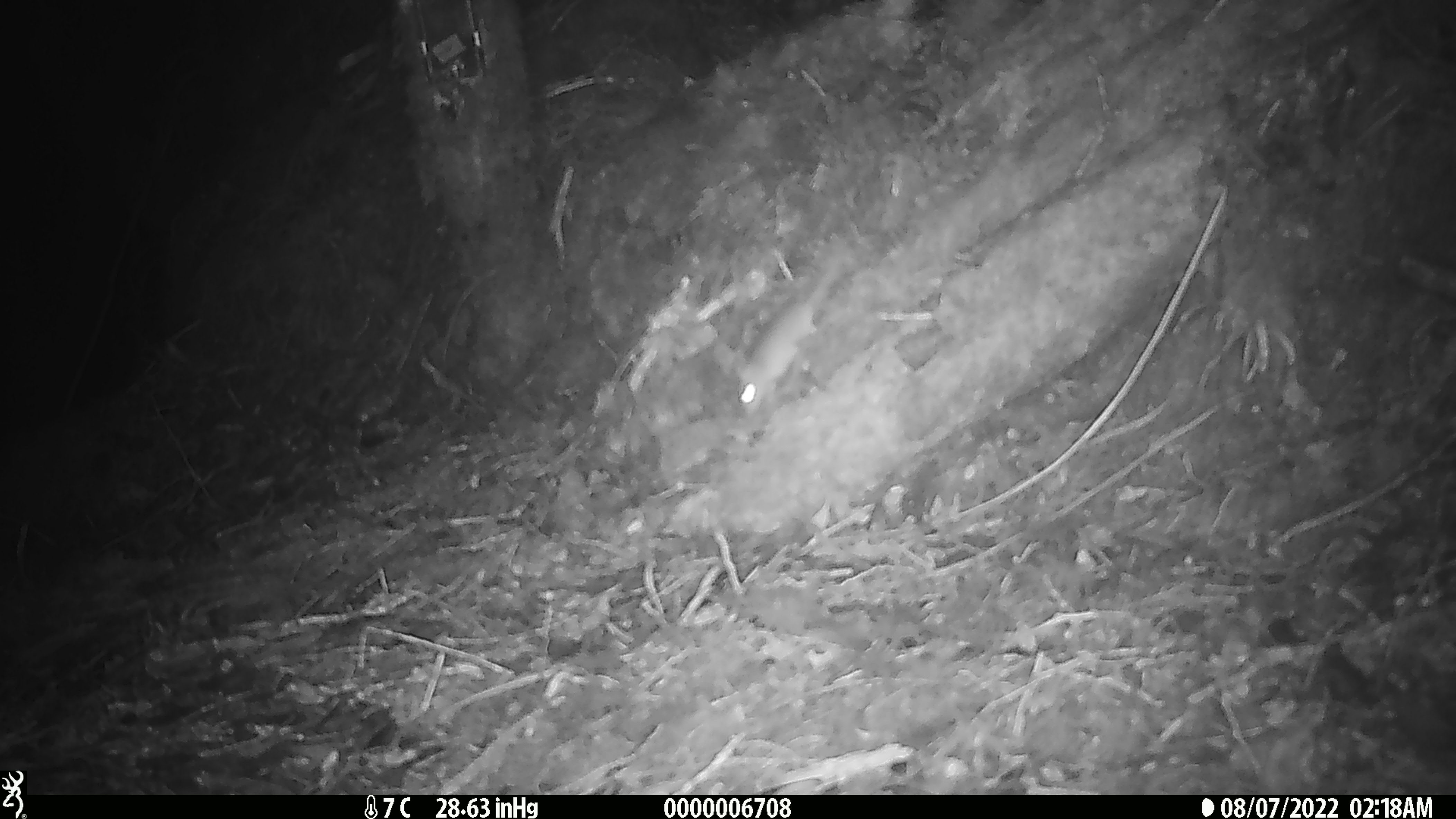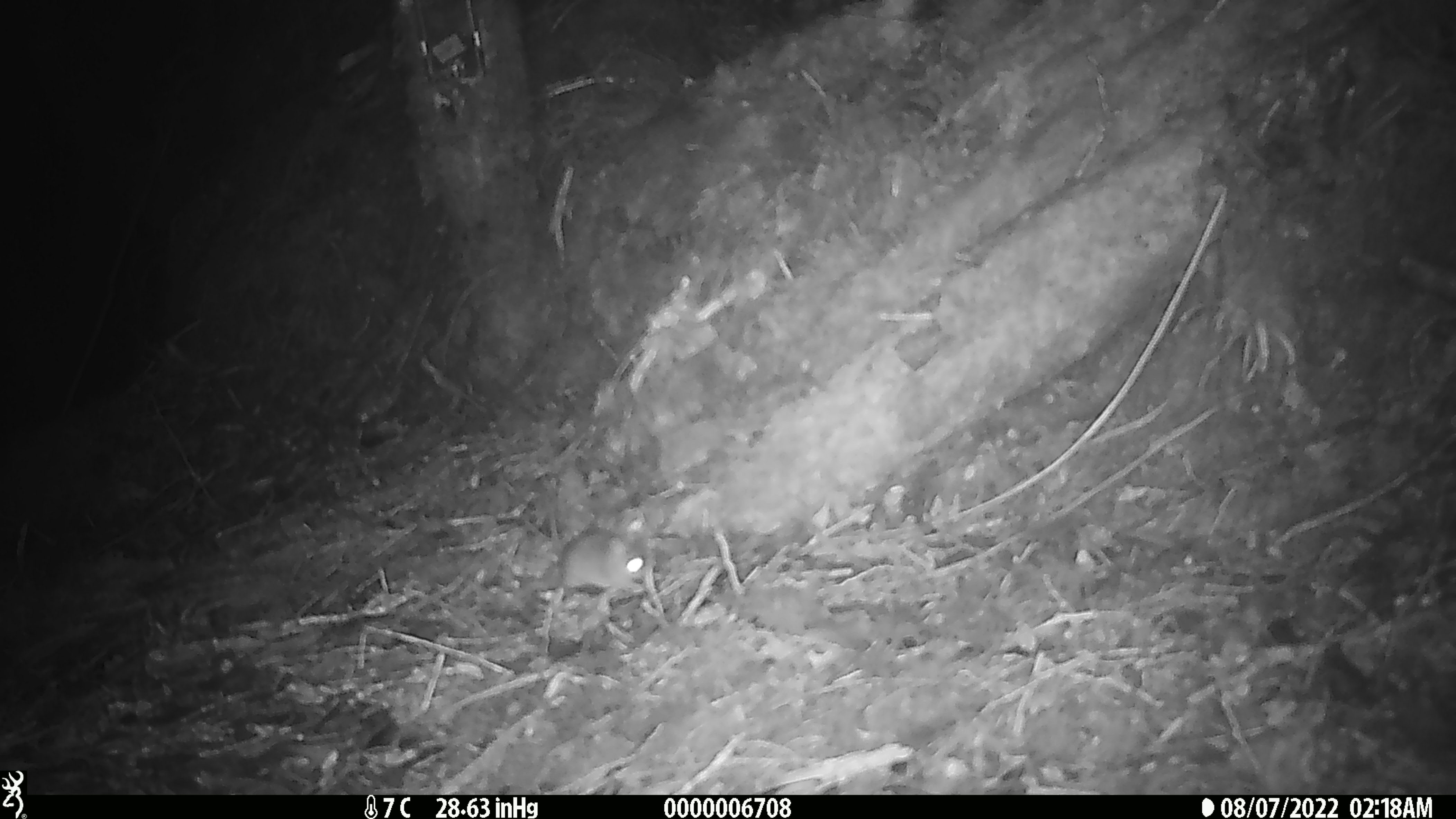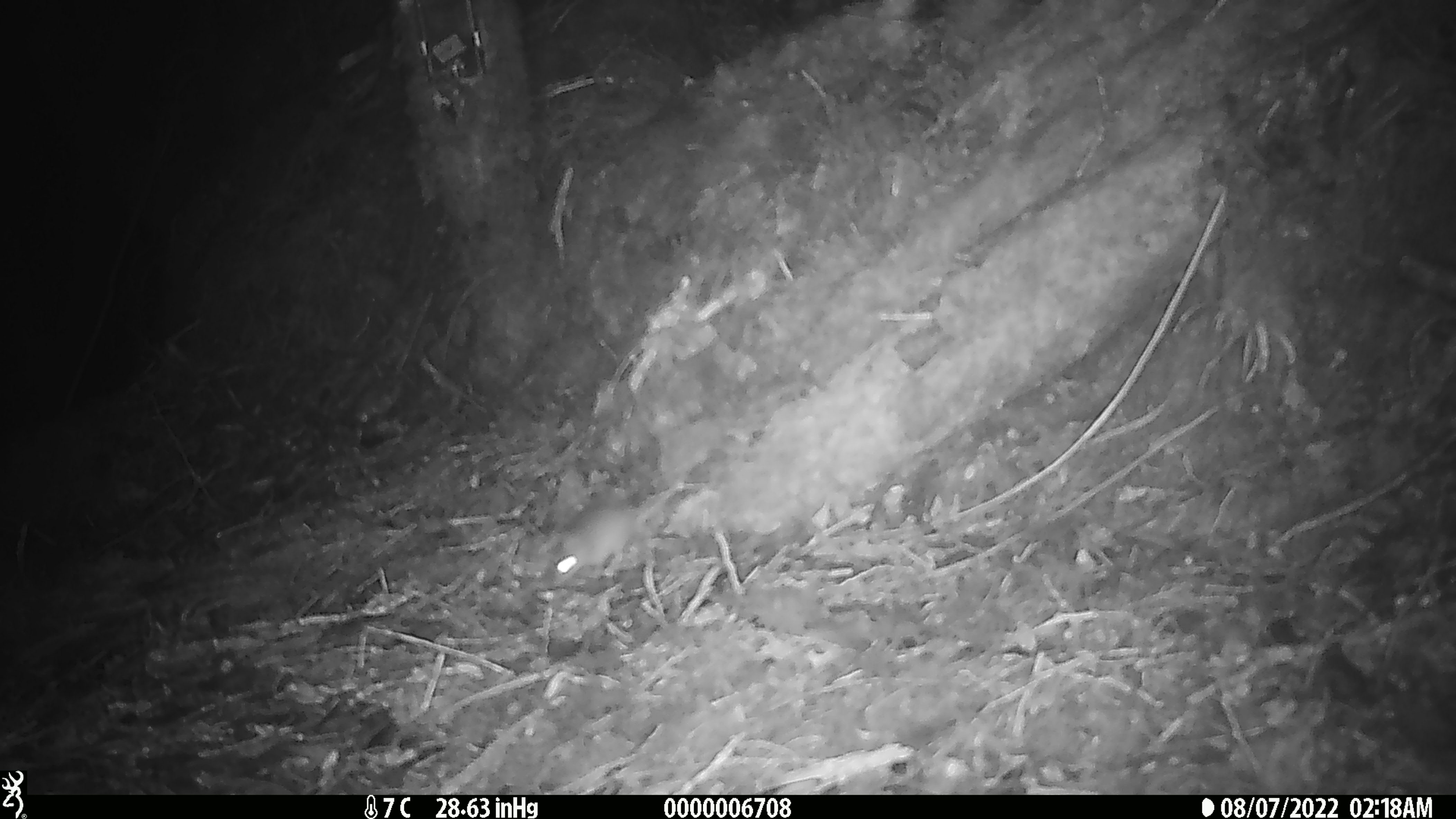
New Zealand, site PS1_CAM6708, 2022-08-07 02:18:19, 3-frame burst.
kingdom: Animalia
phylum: Chordata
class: Mammalia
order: Rodentia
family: Muridae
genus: Mus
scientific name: Mus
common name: mouse